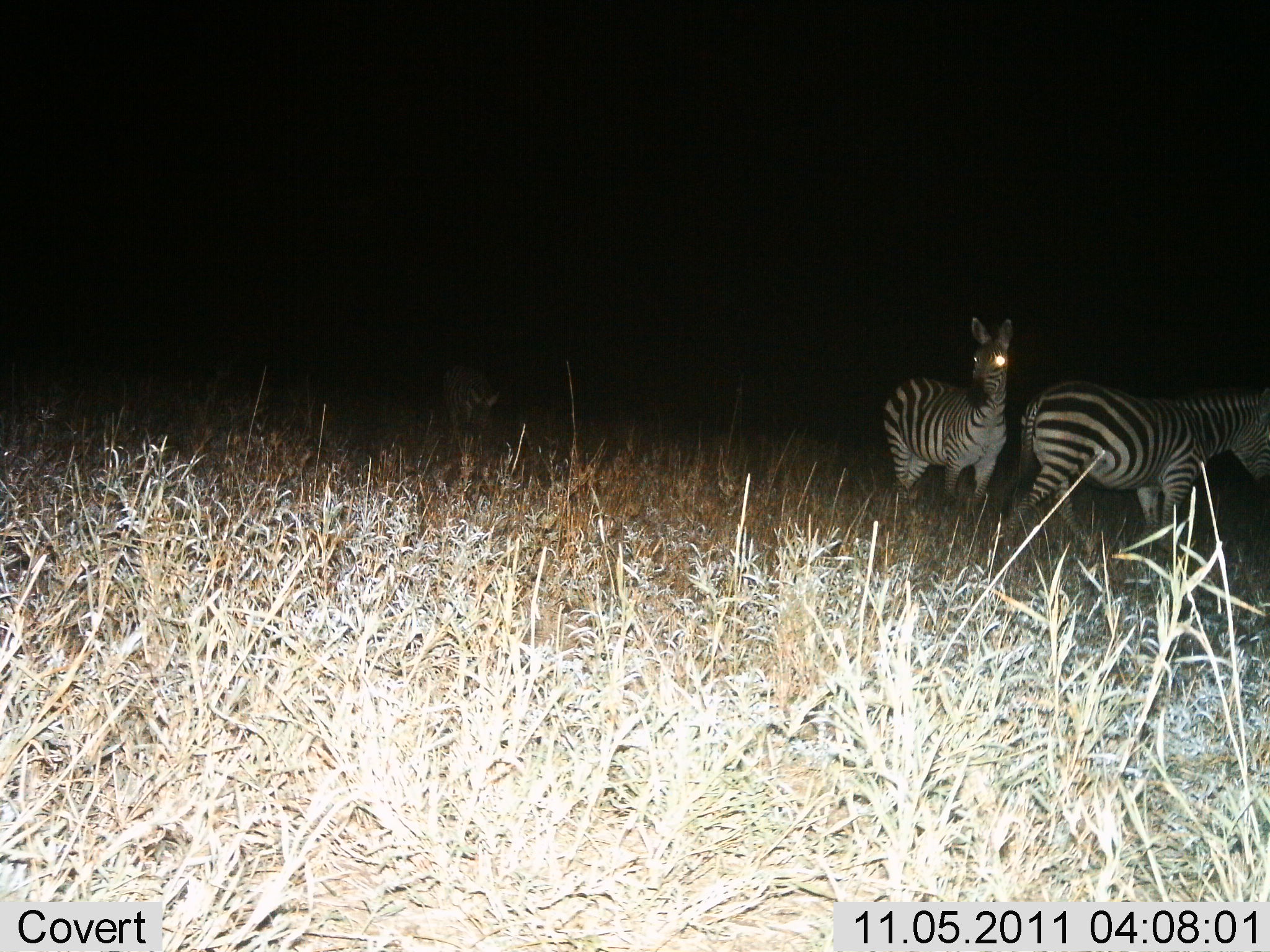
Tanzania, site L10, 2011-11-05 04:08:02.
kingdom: Animalia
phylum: Chordata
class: Mammalia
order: Perissodactyla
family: Equidae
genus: Equus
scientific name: Equus quagga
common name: plains zebra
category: zebra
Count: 3.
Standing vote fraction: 75%.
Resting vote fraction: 0%.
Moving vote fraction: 17%.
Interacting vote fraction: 0%.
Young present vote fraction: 0%.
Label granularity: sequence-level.